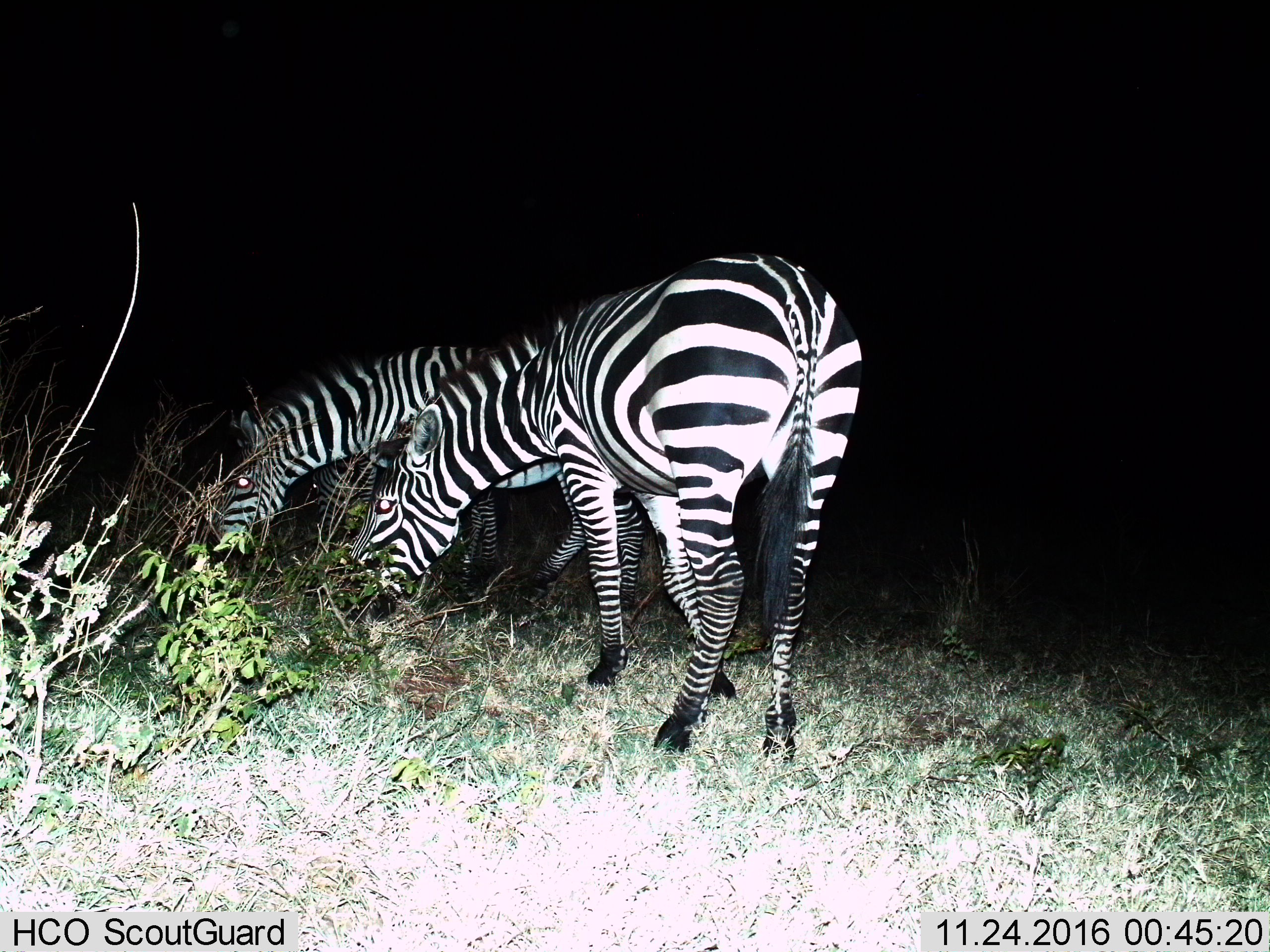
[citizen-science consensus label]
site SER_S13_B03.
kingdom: Animalia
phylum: Chordata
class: Mammalia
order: Perissodactyla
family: Equidae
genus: Equus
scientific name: Equus quagga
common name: plains zebra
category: zebraplains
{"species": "zebraplains (plains zebra) (Equus quagga)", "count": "3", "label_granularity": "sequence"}